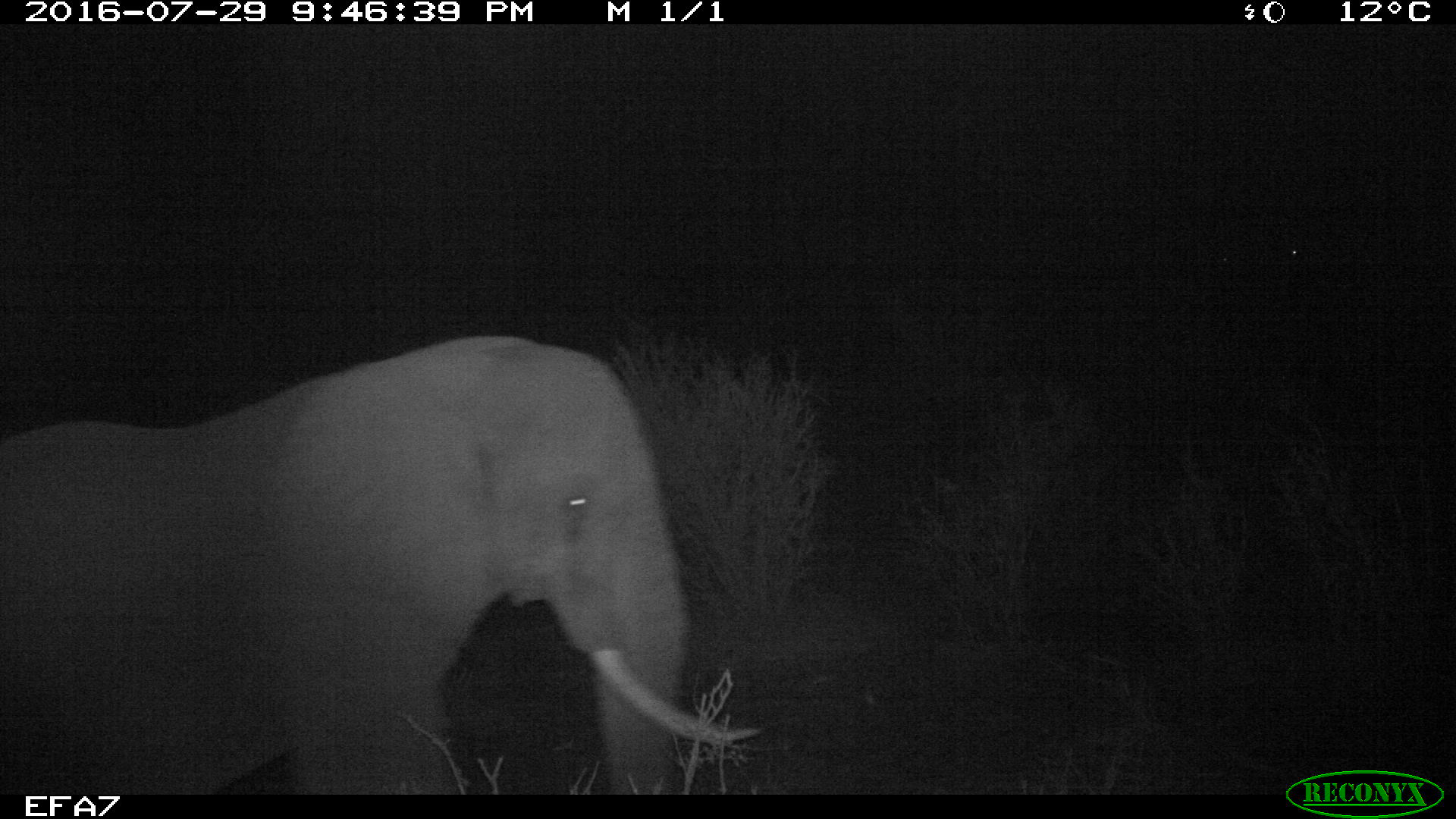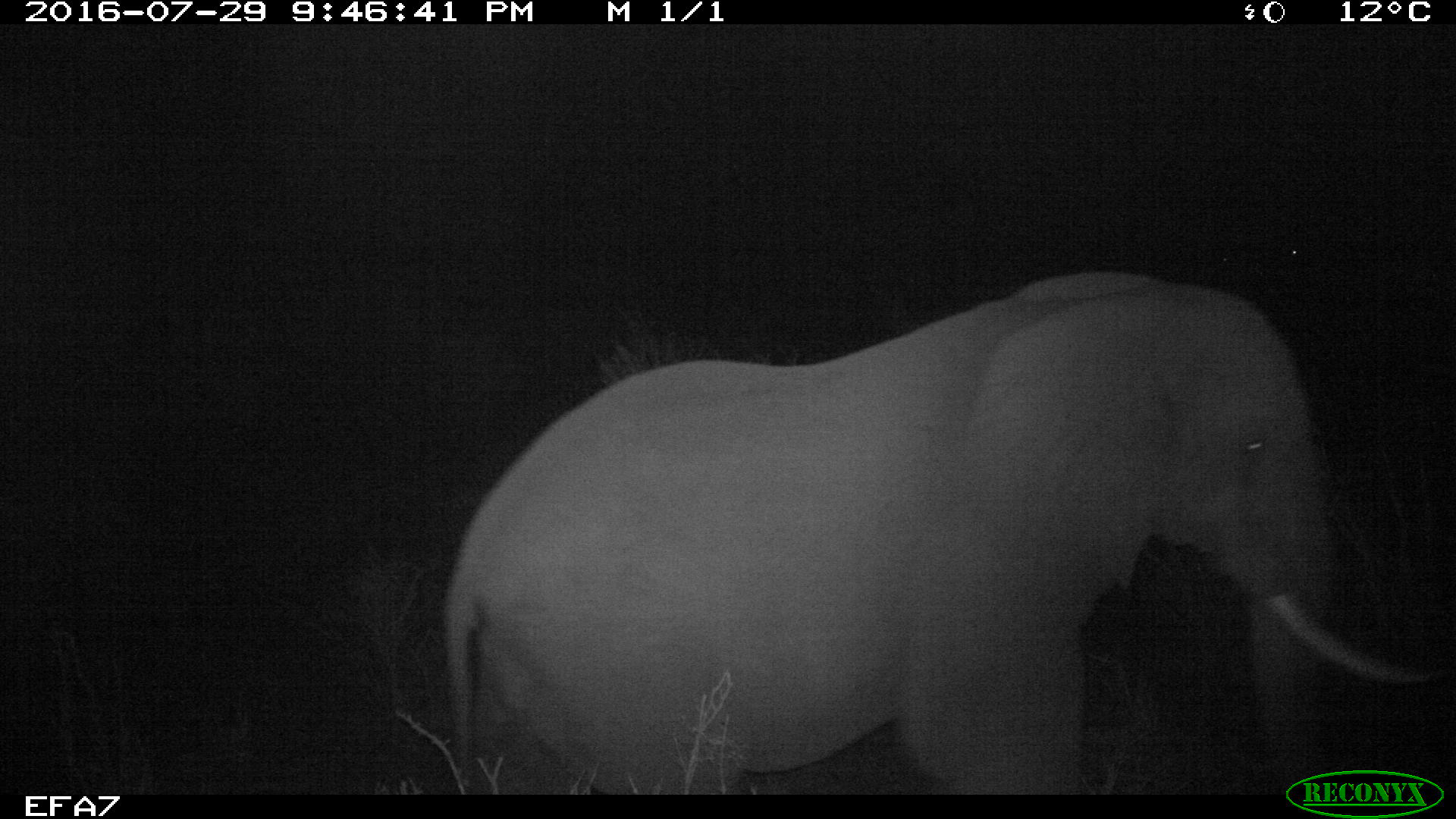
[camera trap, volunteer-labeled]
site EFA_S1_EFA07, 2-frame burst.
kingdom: Animalia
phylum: Chordata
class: Mammalia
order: Proboscidea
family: Elephantidae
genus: Loxodonta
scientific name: Loxodonta africana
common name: african bush elephant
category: elephant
Elephant (african bush elephant) (Loxodonta africana), count 1. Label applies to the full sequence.